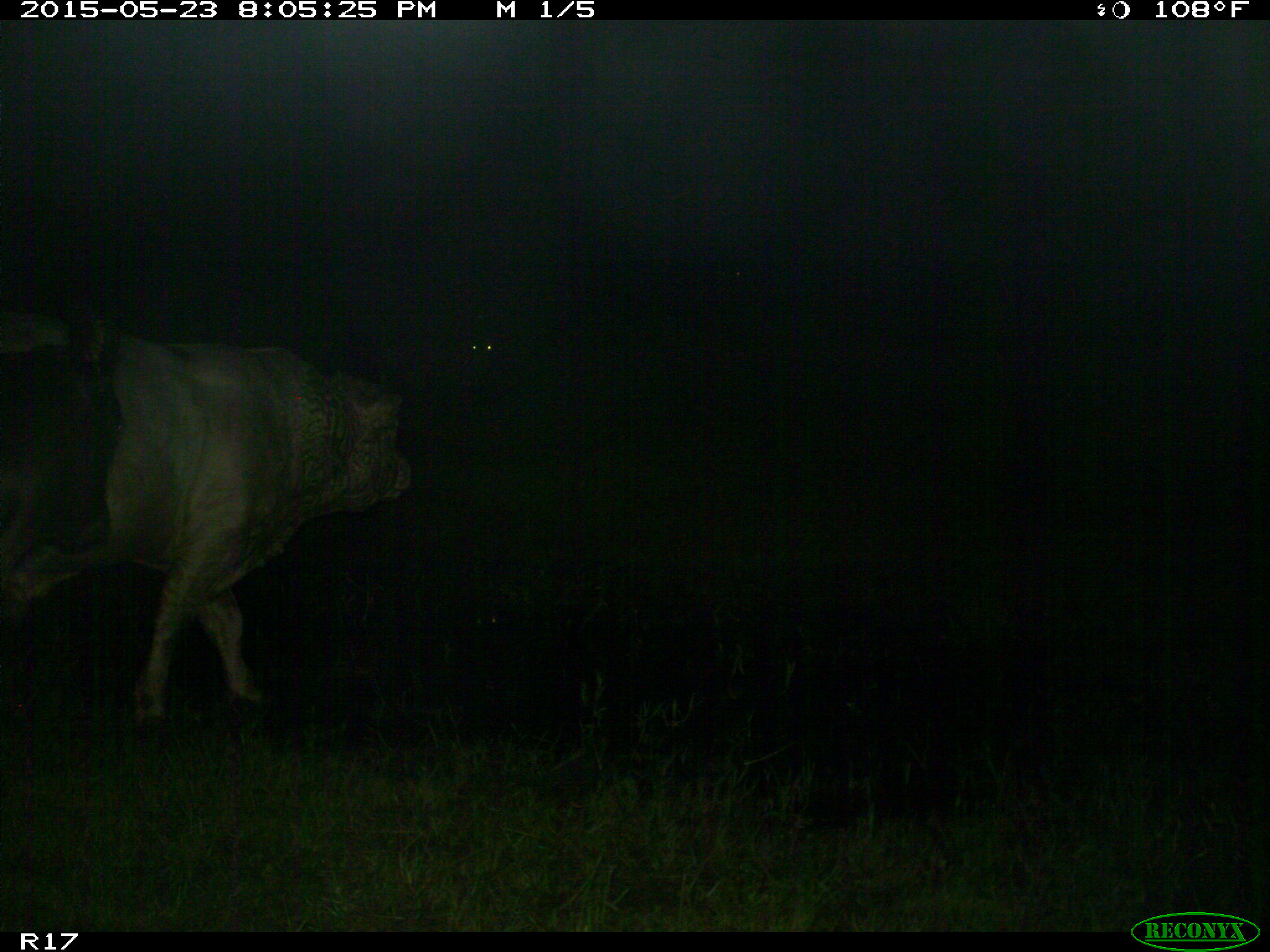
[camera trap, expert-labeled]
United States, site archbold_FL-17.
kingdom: Animalia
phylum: Chordata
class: Mammalia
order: Artiodactyla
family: Bovidae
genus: Bos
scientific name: Bos taurus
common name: domestic cow